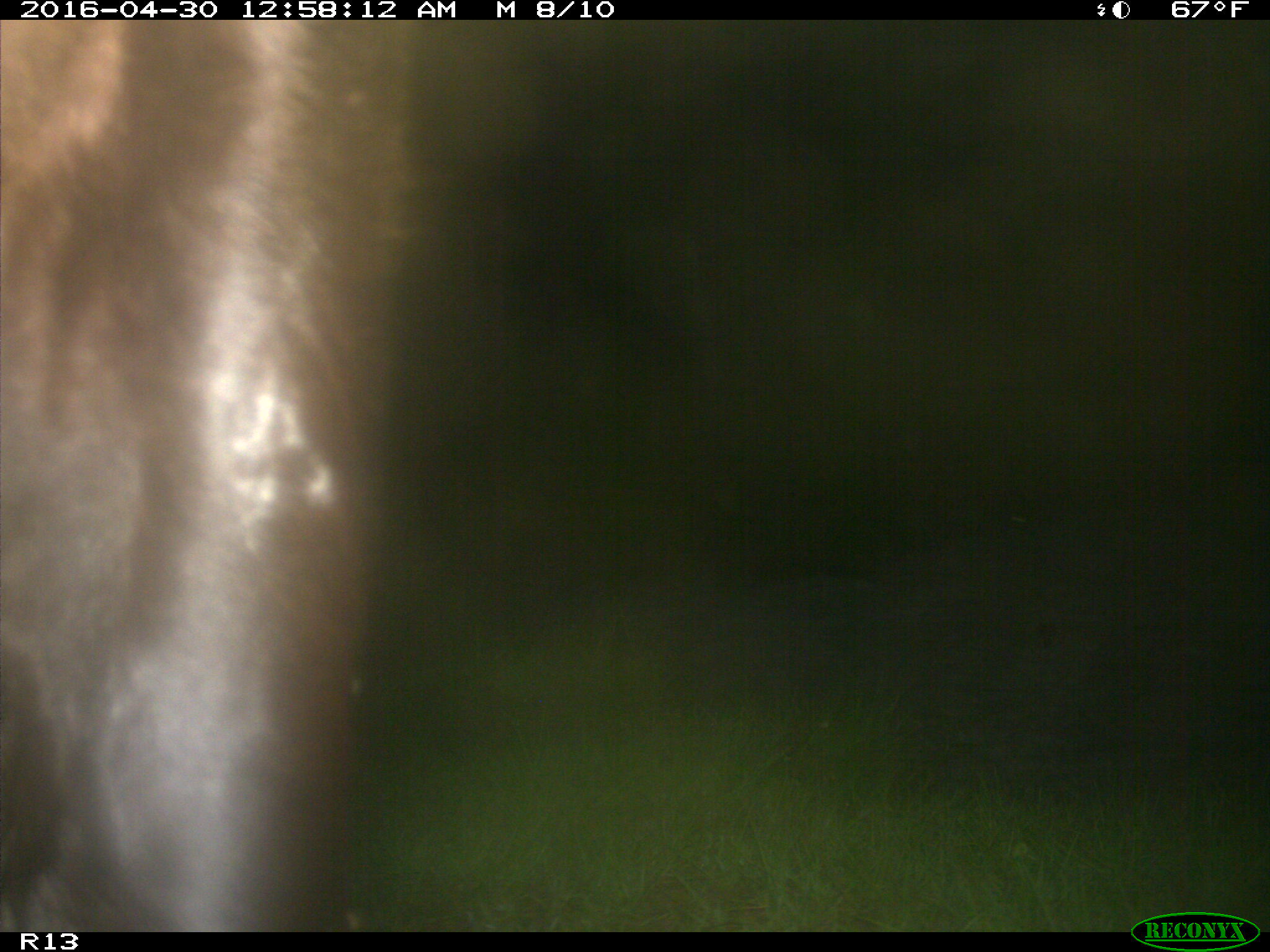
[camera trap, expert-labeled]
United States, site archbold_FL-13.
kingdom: Animalia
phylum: Chordata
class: Mammalia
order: Artiodactyla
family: Bovidae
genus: Bos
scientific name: Bos taurus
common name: domestic cow